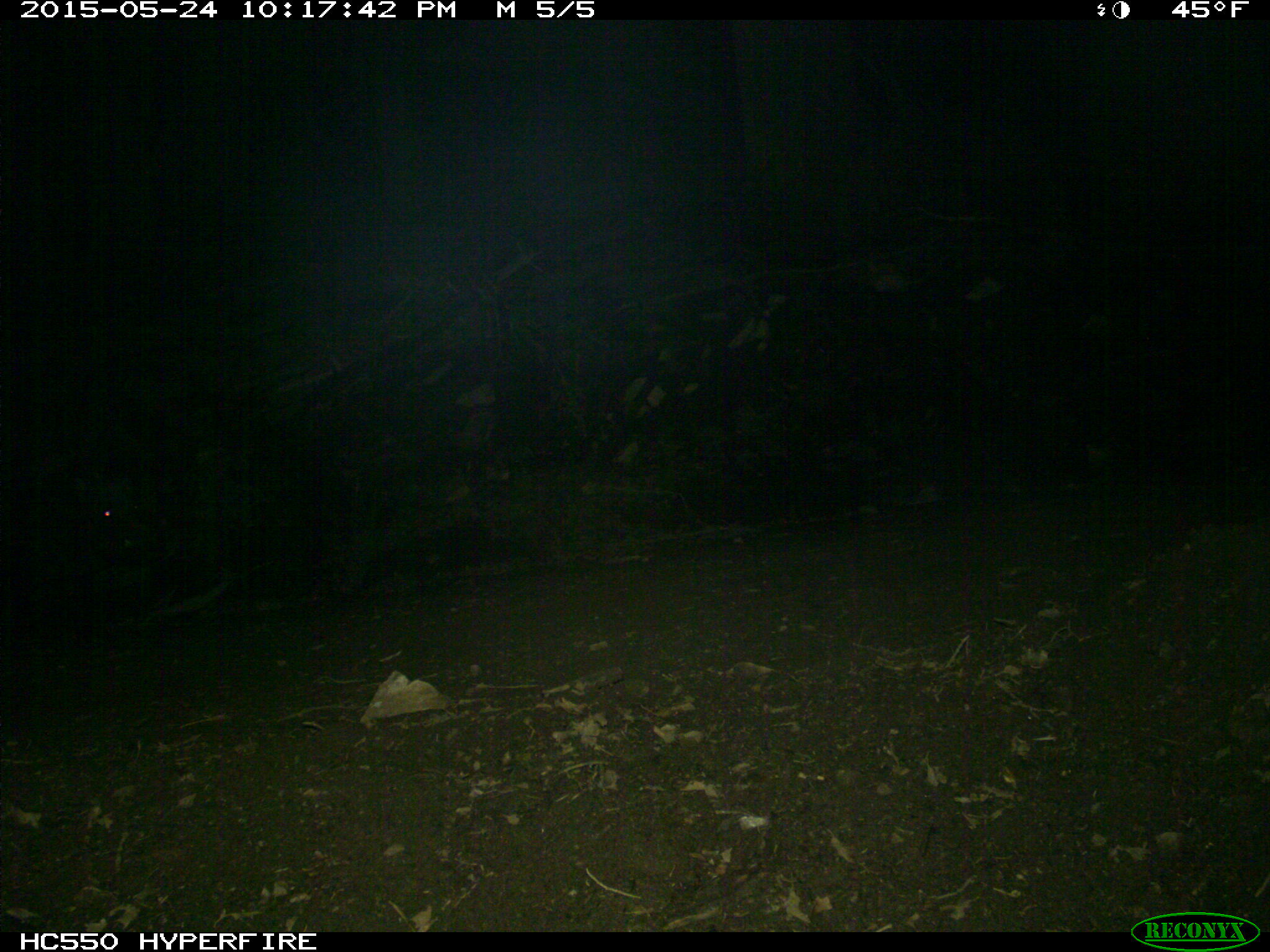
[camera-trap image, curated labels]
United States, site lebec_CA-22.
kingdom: Animalia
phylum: Chordata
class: Mammalia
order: Artiodactyla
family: Suidae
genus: Sus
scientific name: Sus scrofa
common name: wild boar